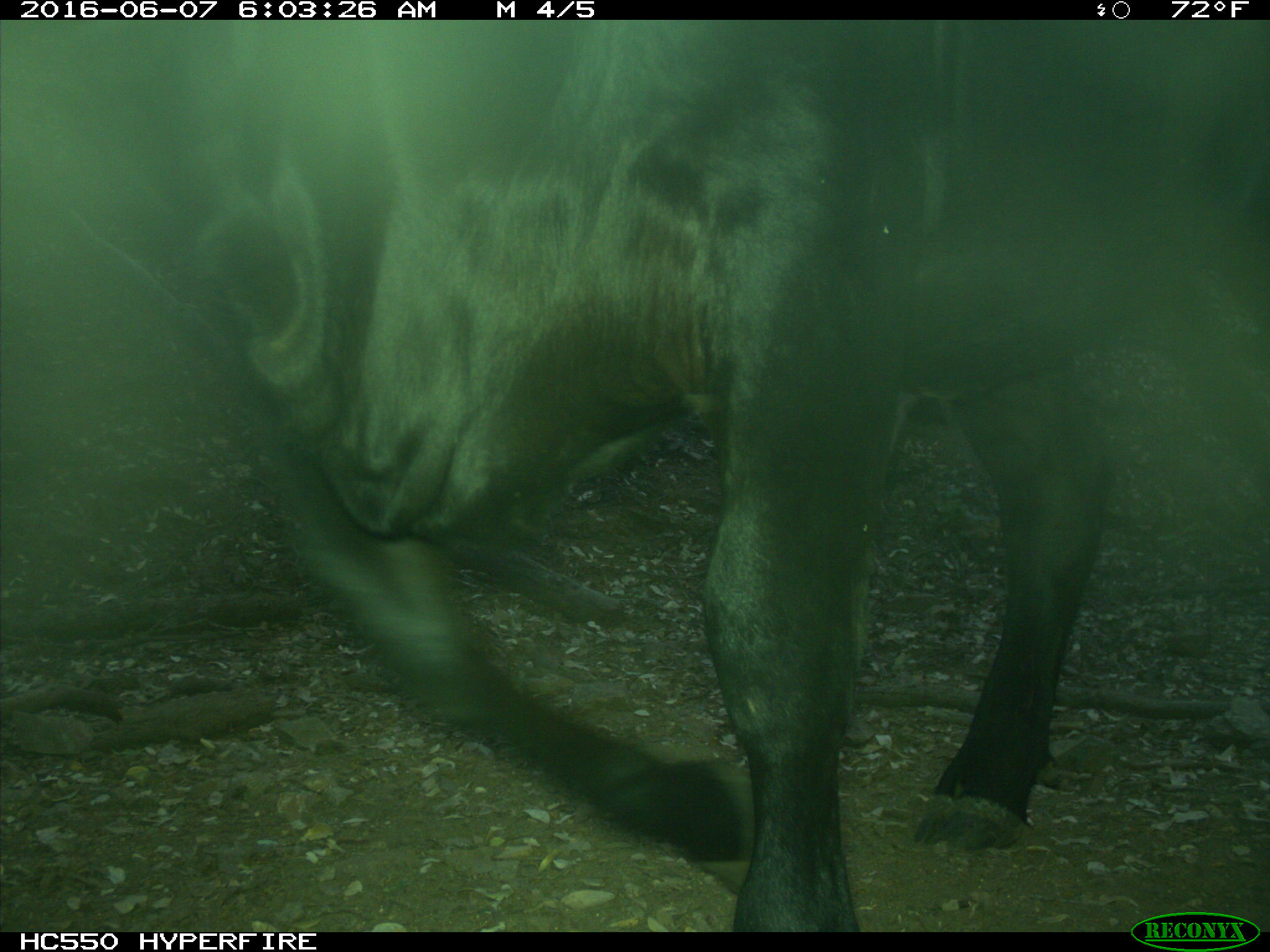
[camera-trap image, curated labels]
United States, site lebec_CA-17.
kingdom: Animalia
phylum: Chordata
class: Mammalia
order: Artiodactyla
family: Bovidae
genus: Bos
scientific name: Bos taurus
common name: domestic cow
Bos taurus (domestic cow).